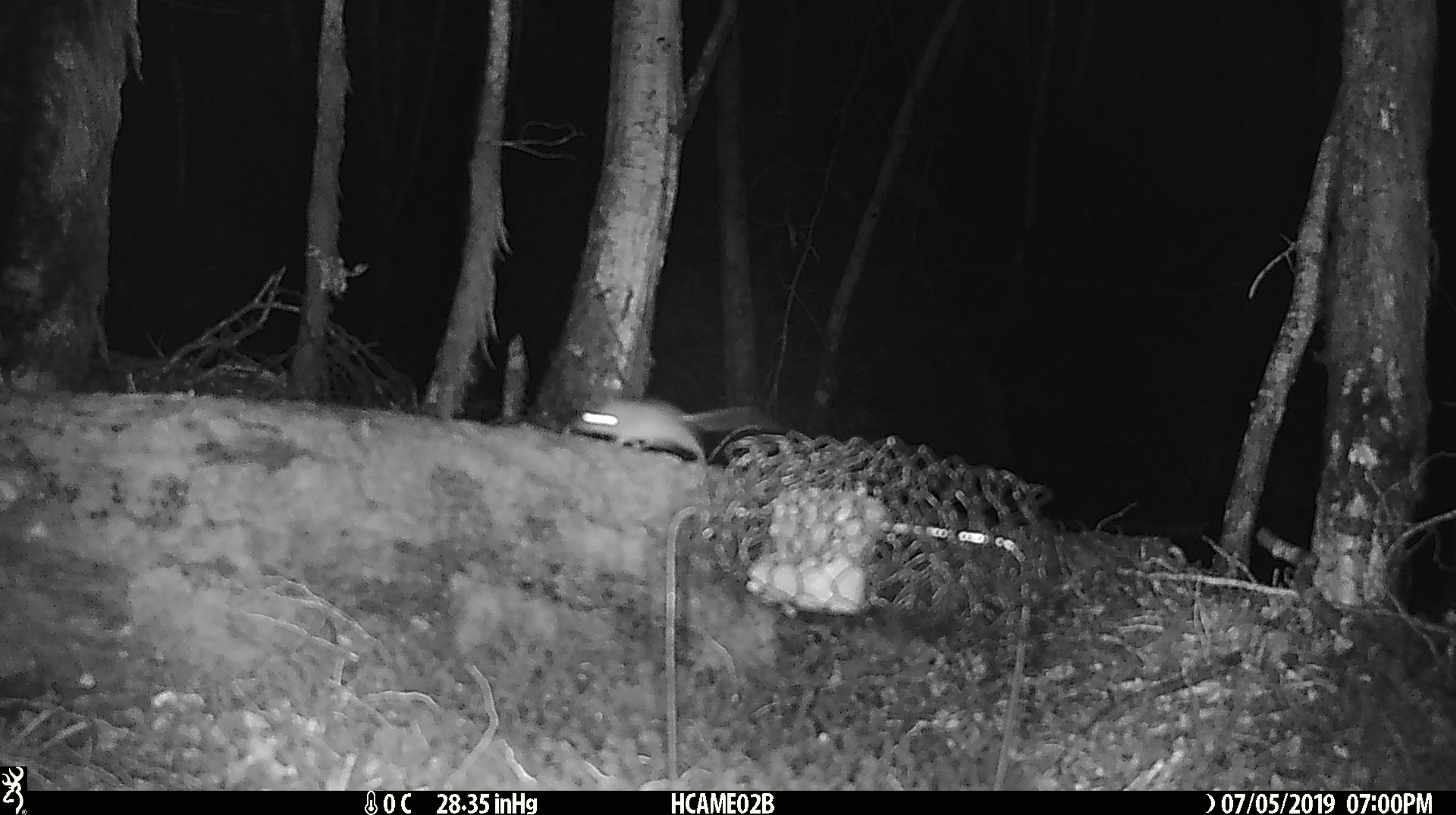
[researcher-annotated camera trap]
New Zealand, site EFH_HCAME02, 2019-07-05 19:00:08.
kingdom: Animalia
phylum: Chordata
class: Mammalia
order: Rodentia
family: Muridae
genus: Mus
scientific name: Mus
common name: mouse